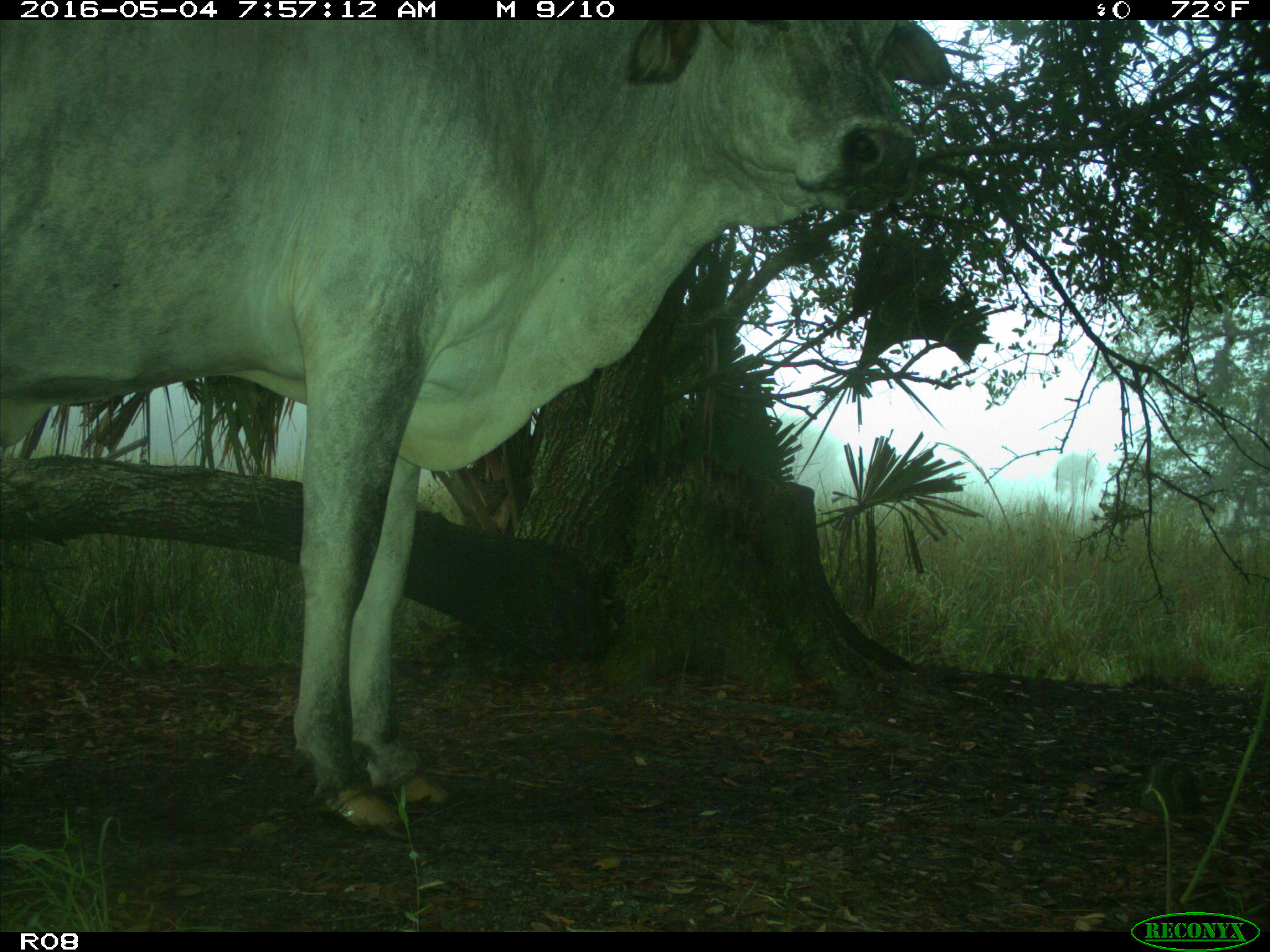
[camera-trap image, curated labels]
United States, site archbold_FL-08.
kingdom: Animalia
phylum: Chordata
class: Mammalia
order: Artiodactyla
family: Bovidae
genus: Bos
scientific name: Bos taurus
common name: domestic cow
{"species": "Bos taurus (domestic cow)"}